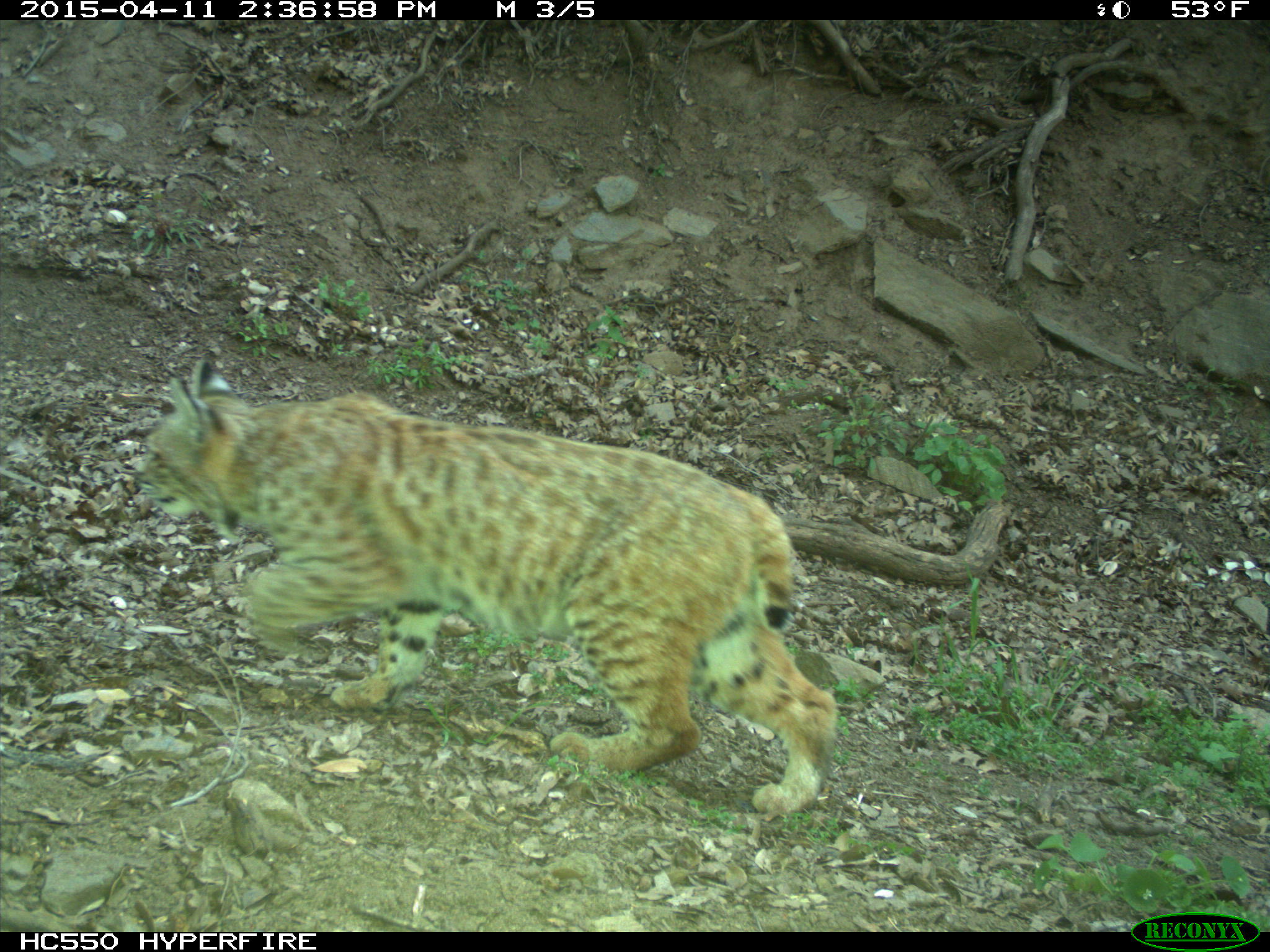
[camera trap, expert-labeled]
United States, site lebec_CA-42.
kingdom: Animalia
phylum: Chordata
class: Mammalia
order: Carnivora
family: Felidae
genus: Lynx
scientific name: Lynx rufus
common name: bobcat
Lynx rufus (bobcat).